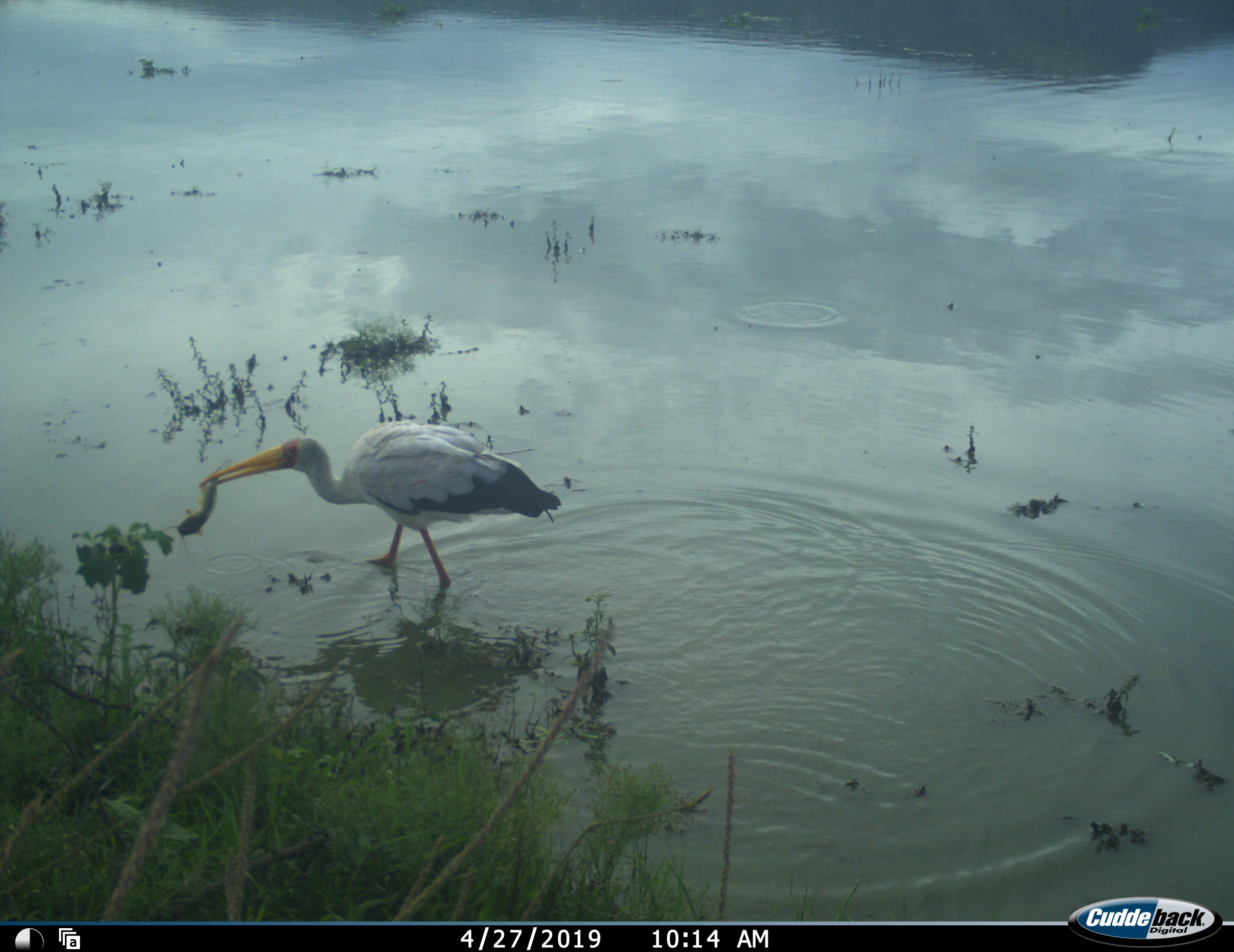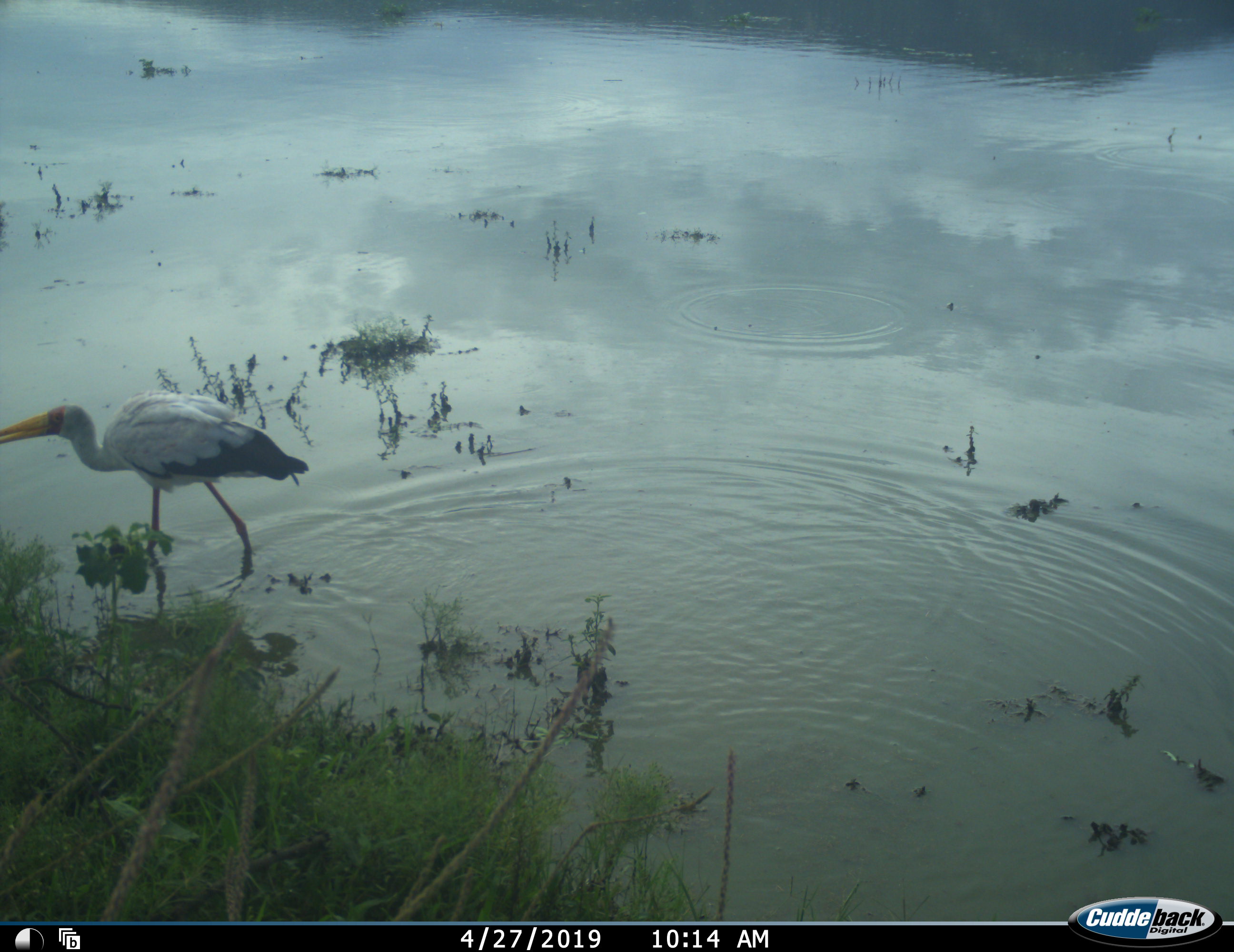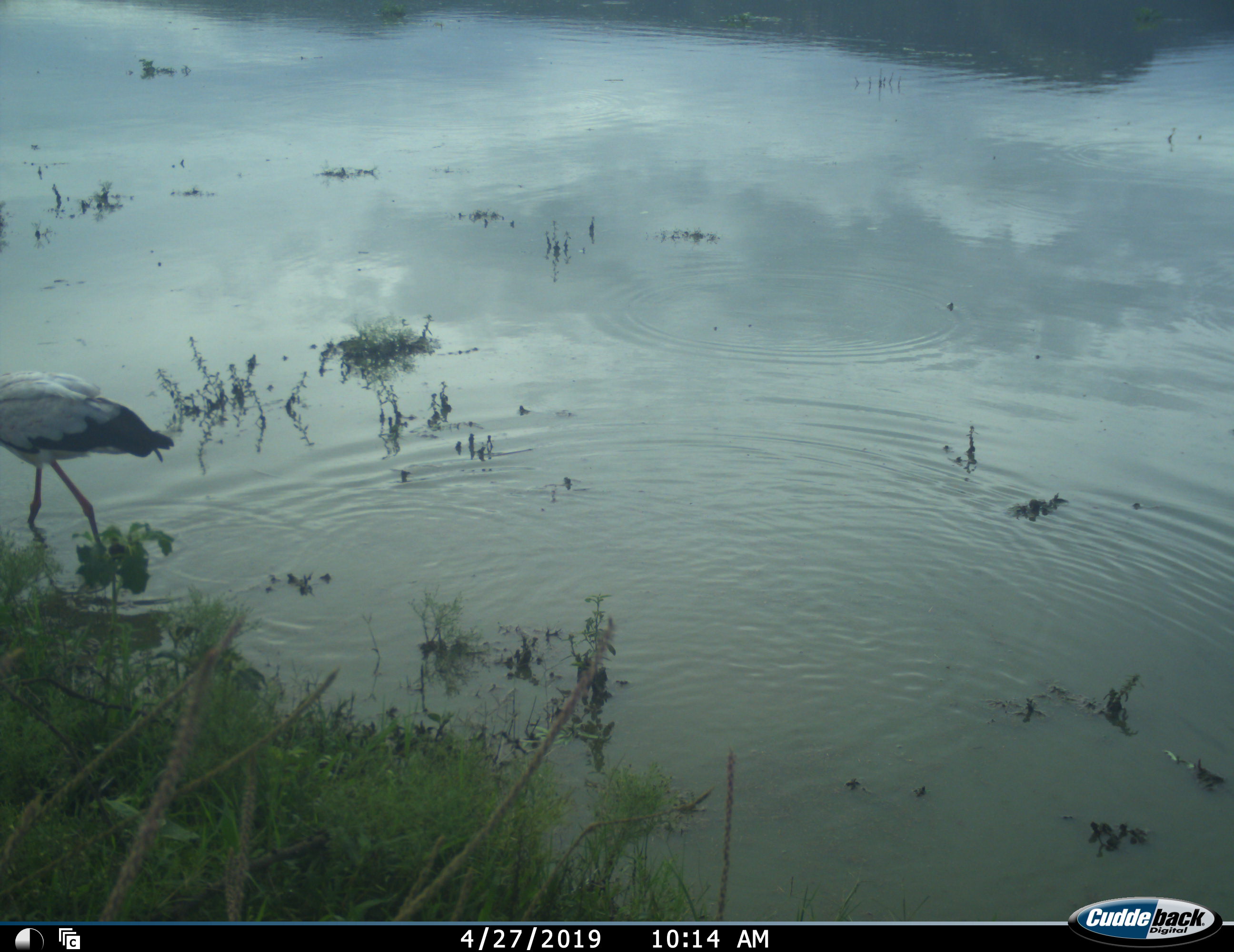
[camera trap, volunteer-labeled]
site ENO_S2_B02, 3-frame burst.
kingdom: Animalia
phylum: Chordata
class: Aves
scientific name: Aves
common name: bird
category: birdother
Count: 1.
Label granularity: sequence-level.